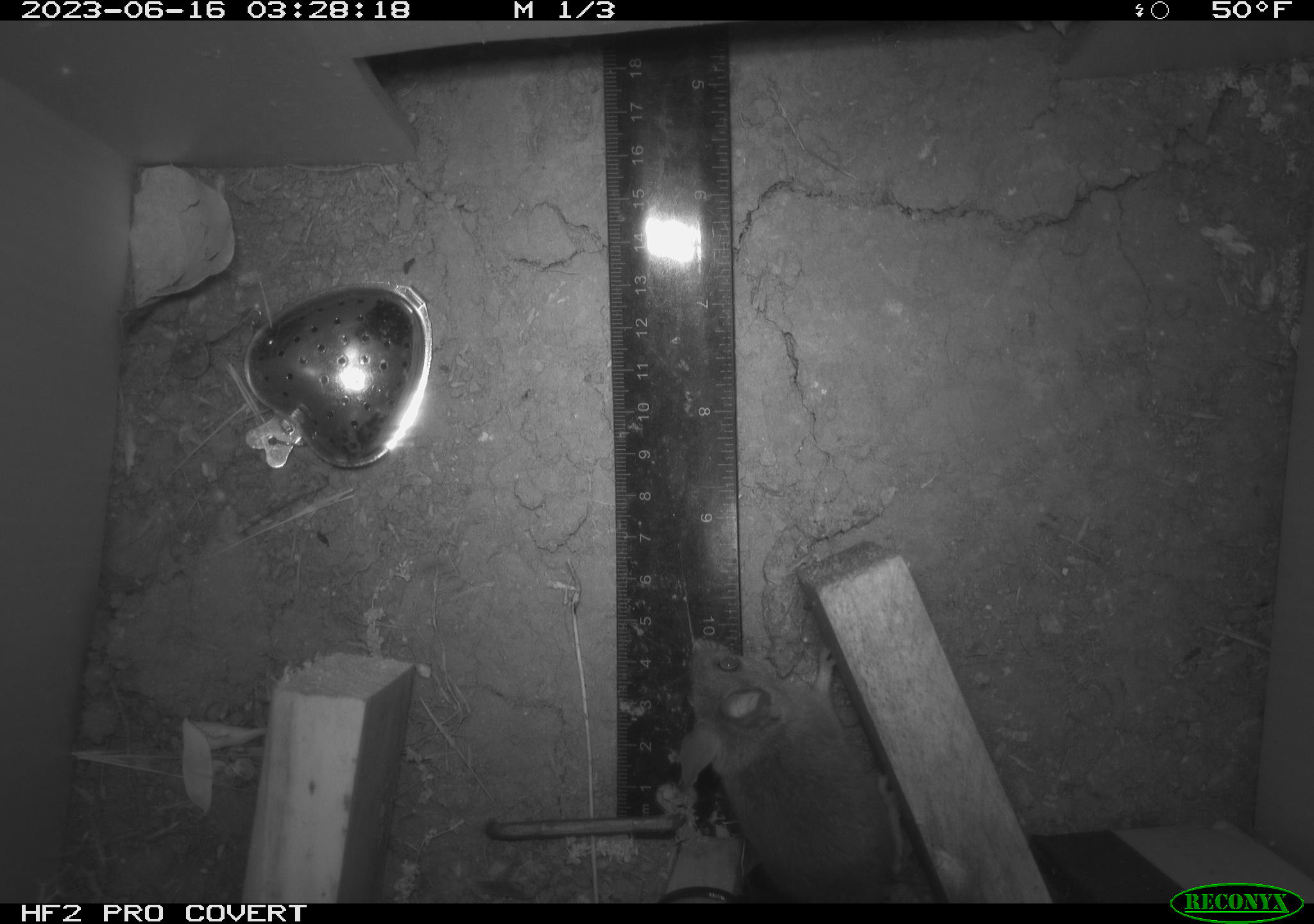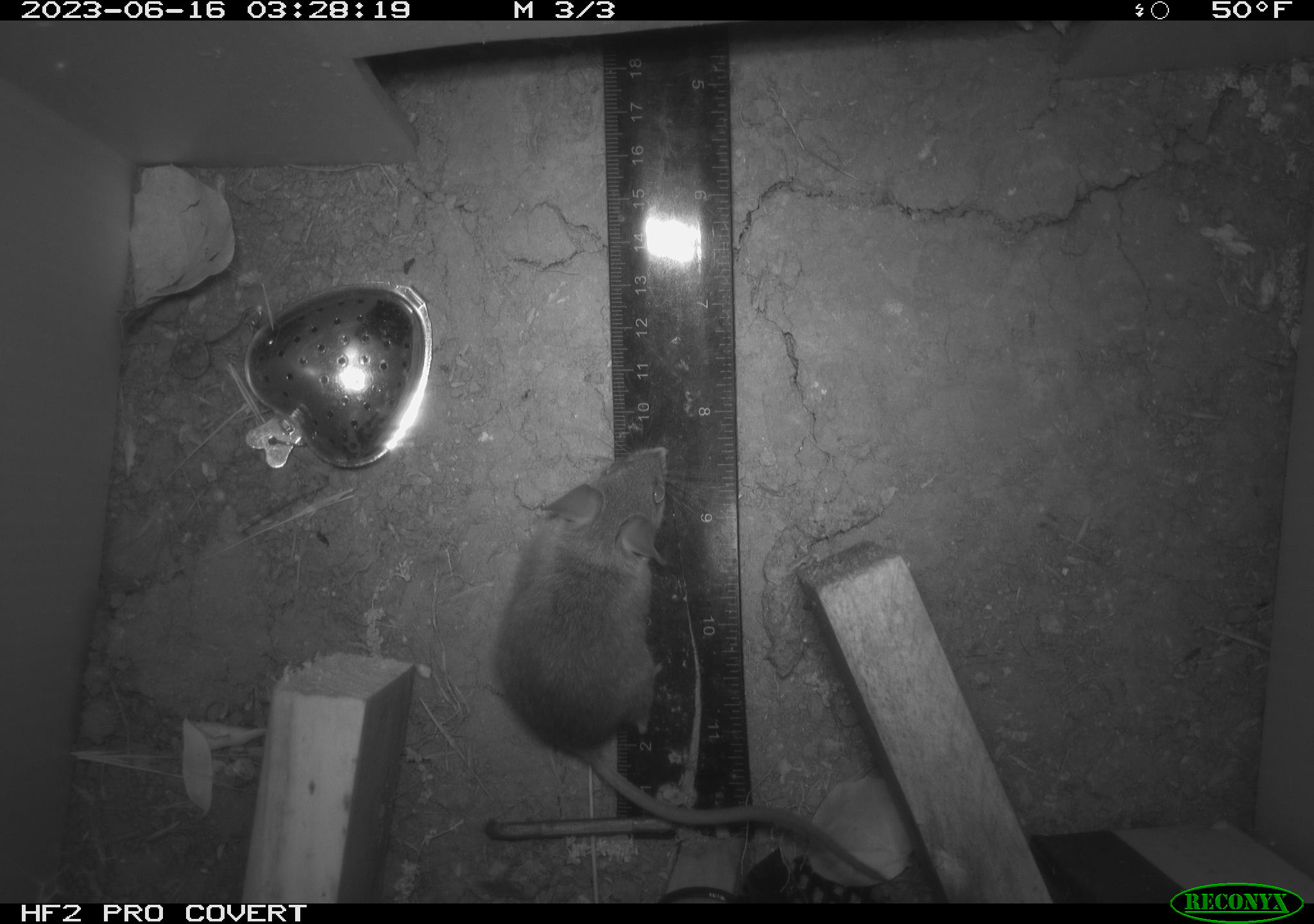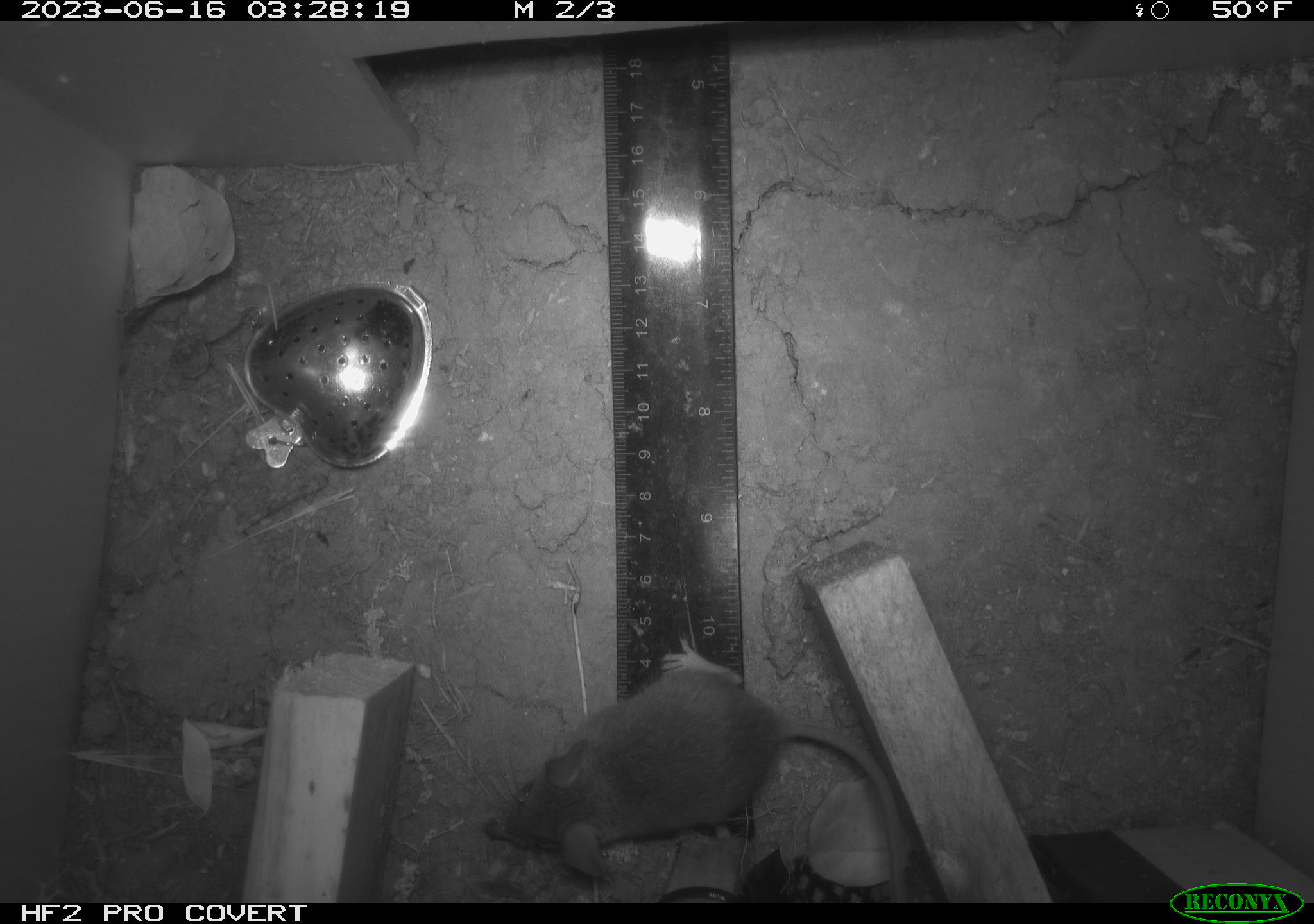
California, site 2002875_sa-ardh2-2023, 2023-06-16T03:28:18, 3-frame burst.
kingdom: Animalia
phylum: Chordata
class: Mammalia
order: Rodentia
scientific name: Rodentia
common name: mouse species